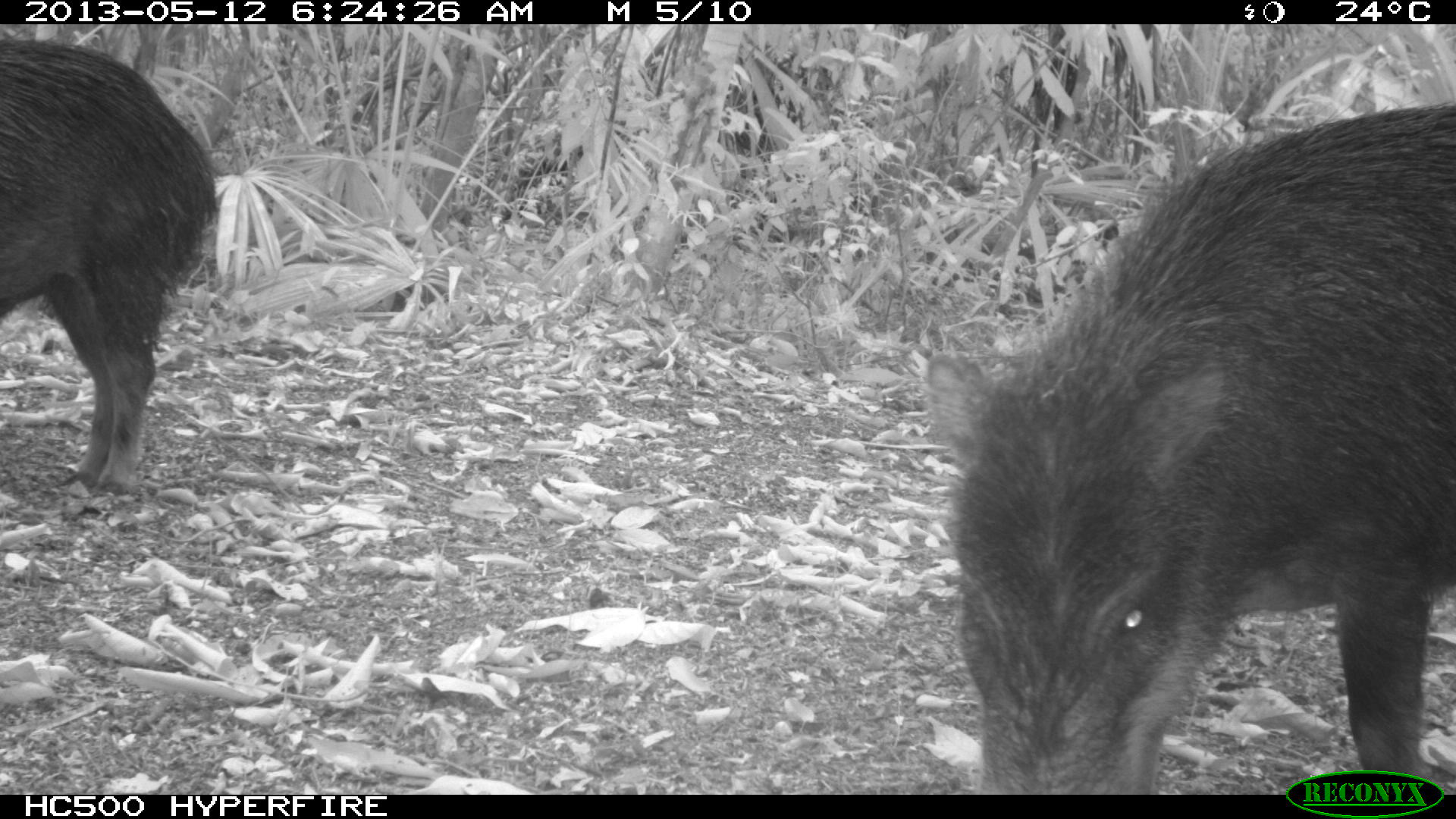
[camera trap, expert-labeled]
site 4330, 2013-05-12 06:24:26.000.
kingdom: Animalia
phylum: Chordata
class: Mammalia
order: Artiodactyla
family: Tayassuidae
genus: Tayassu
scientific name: Tayassu pecari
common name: white-lipped peccary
Tayassu pecari (white-lipped peccary), count 5.